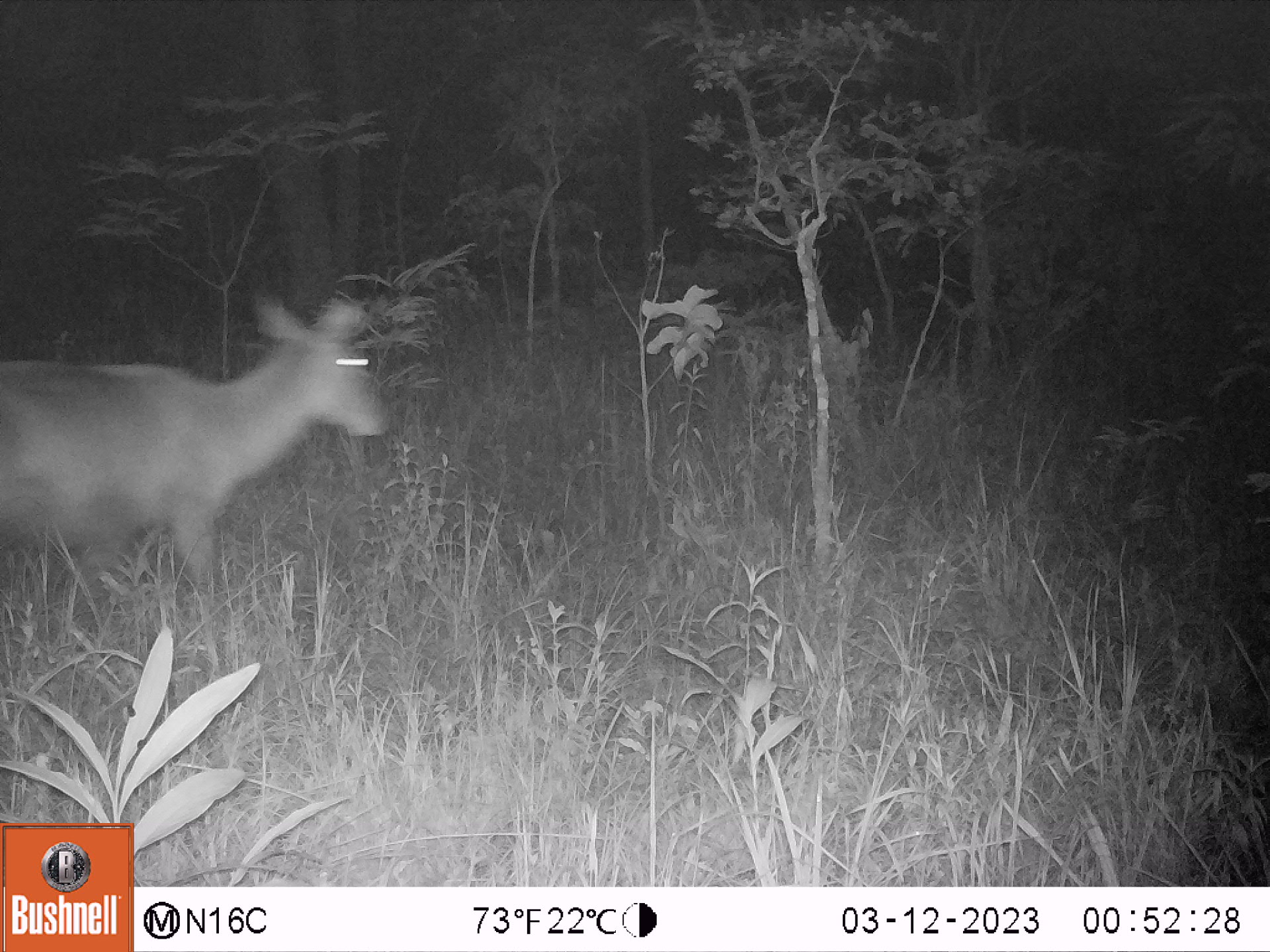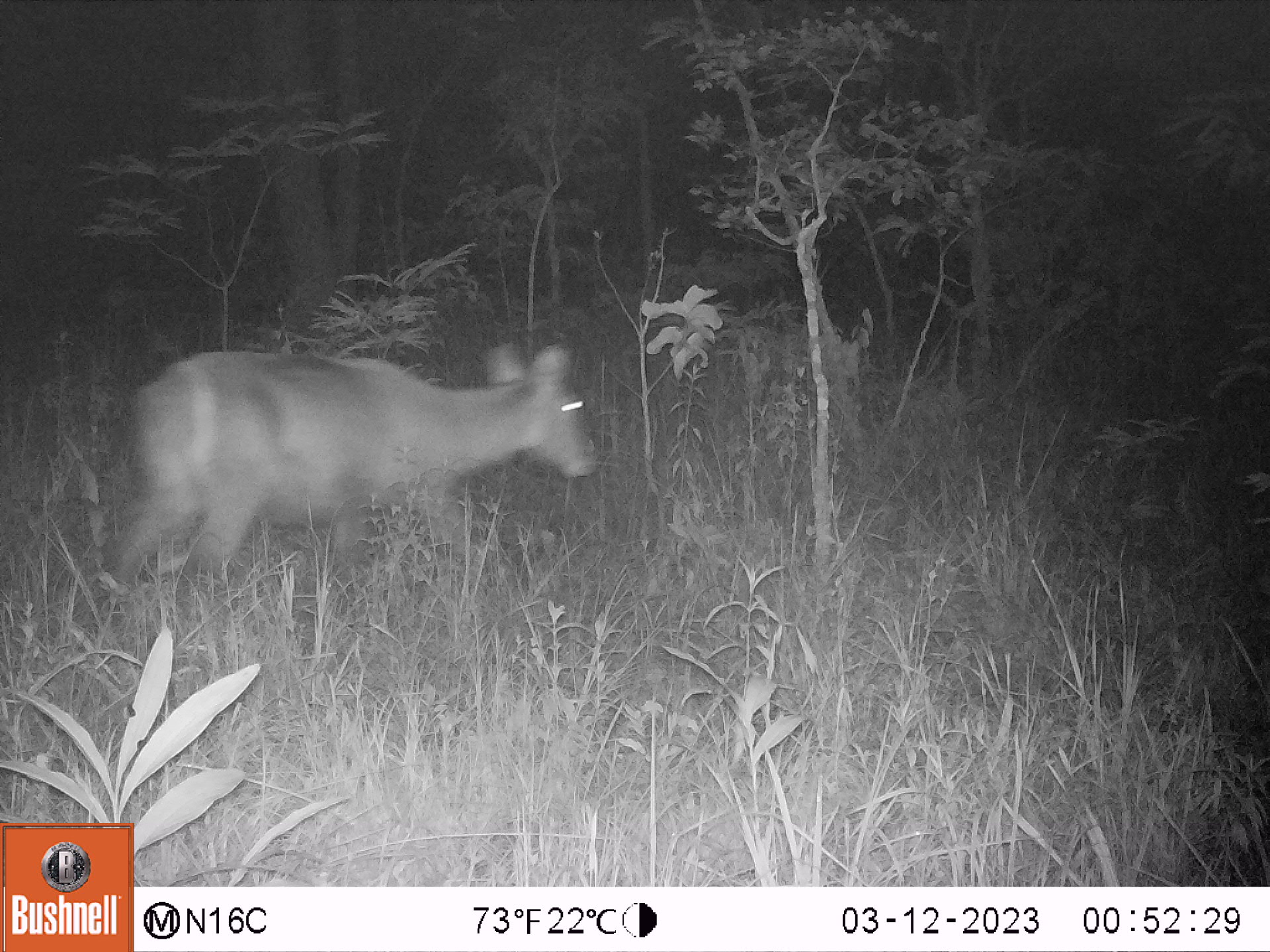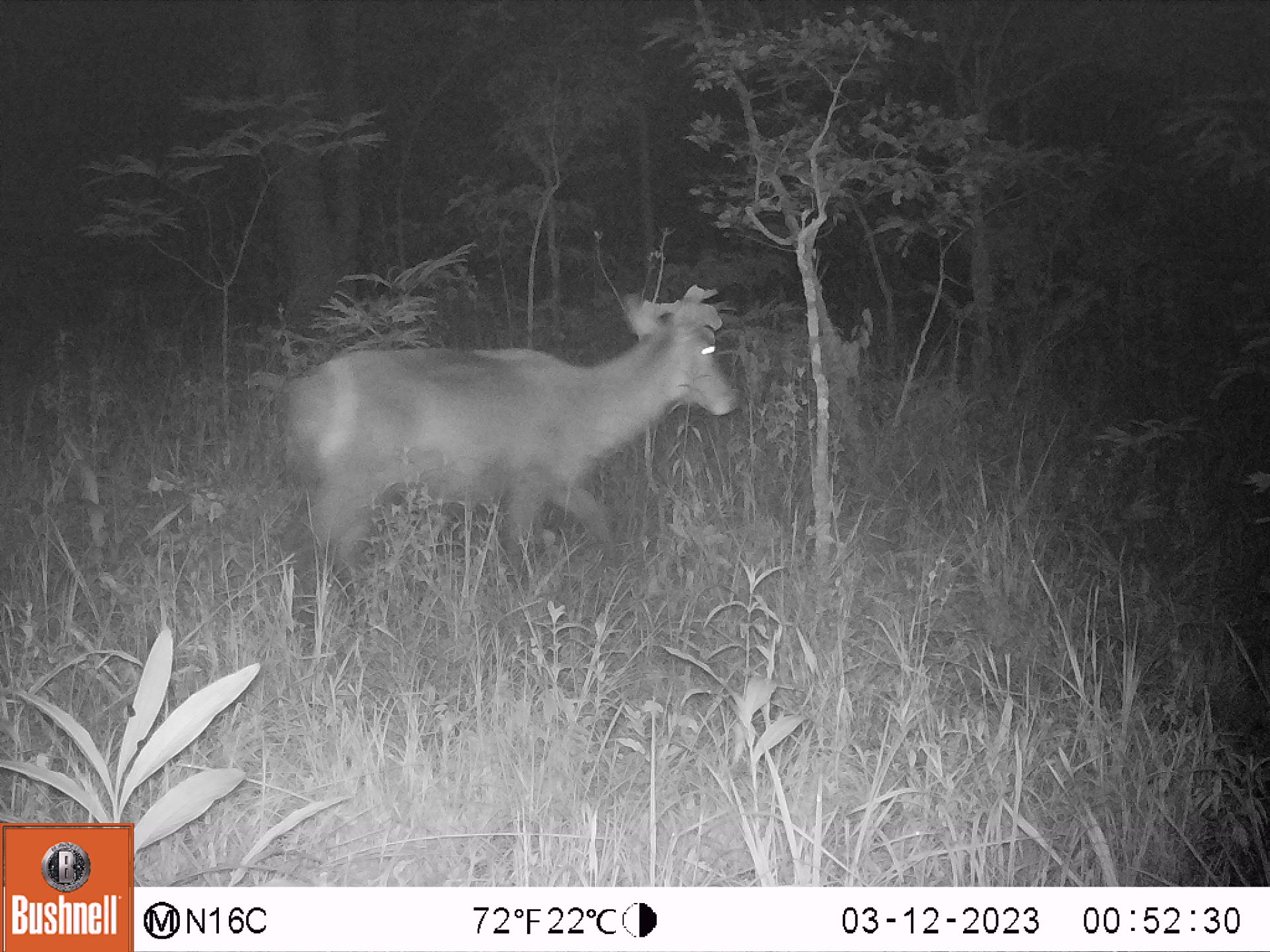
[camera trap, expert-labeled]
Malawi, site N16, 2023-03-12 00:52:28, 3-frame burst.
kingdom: Animalia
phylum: Chordata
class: Mammalia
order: Artiodactyla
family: Bovidae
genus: Kobus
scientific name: Kobus ellipsiprymnus ellipsiprymnus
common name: common waterbuck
Common waterbuck (Kobus ellipsiprymnus ellipsiprymnus), count 1.